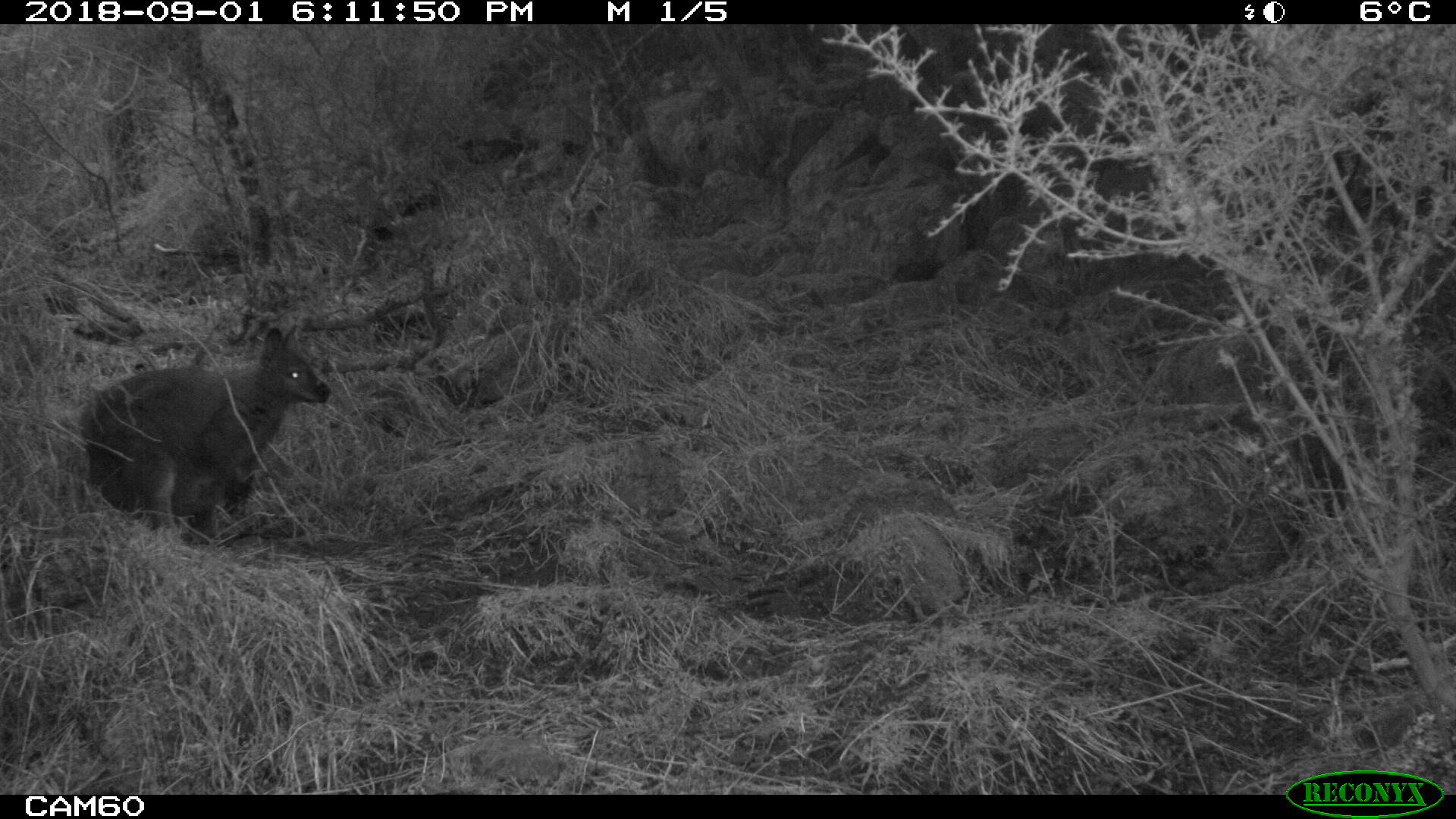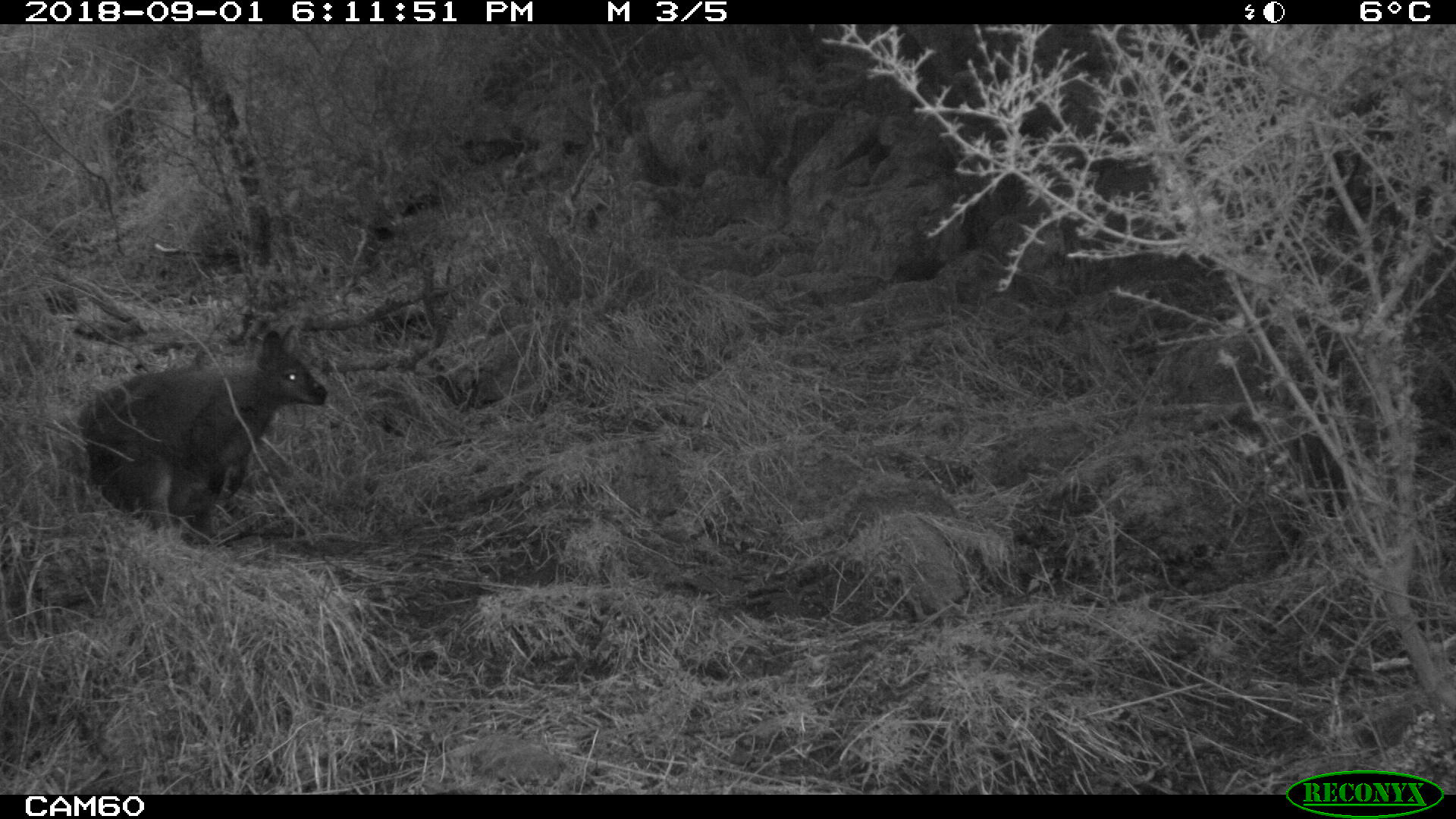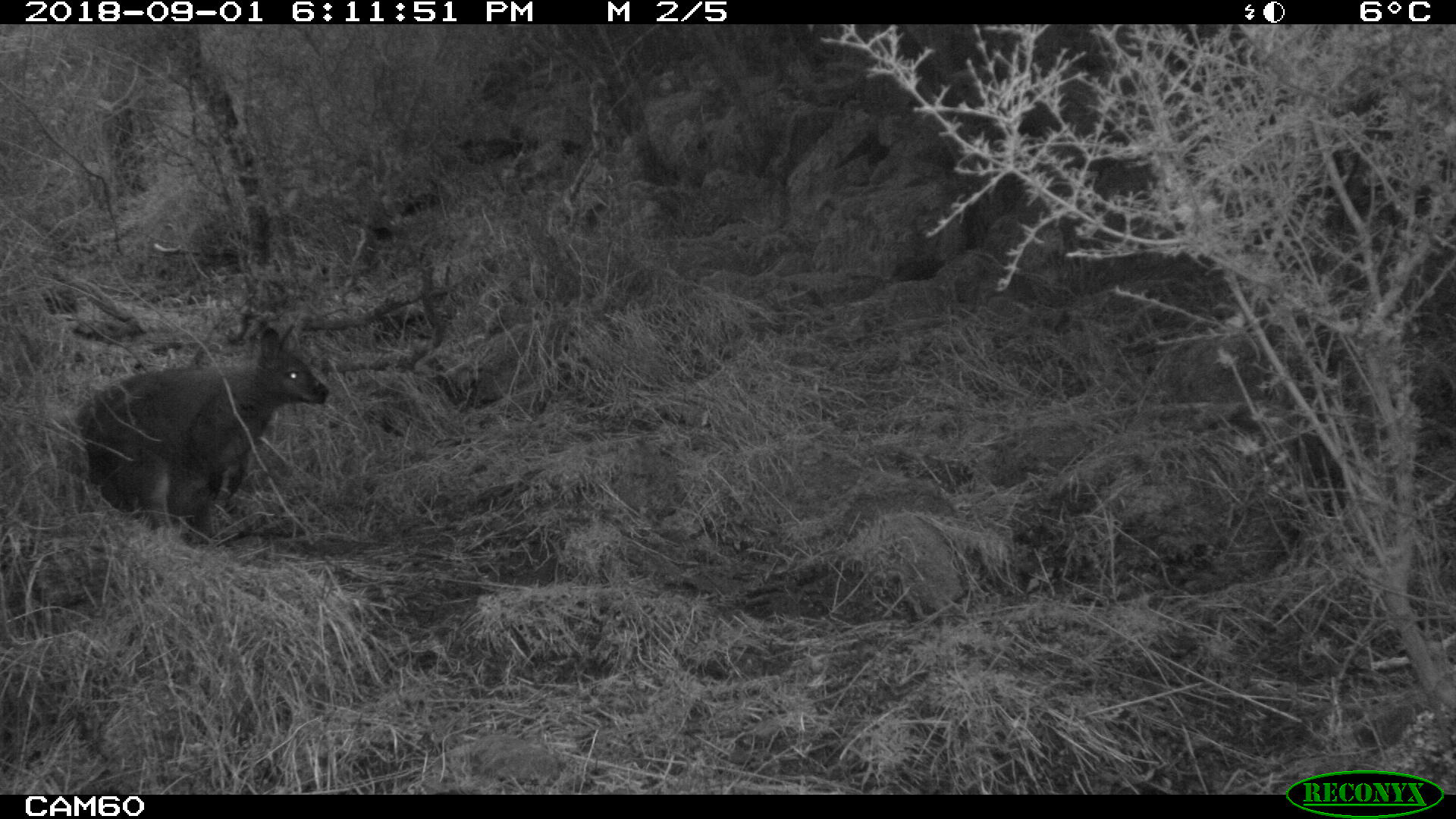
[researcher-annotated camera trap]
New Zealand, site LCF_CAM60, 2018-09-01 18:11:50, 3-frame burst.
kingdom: Animalia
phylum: Chordata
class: Mammalia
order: Diprotodontia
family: Macropodidae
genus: Notamacropus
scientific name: Notamacropus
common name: wallaby